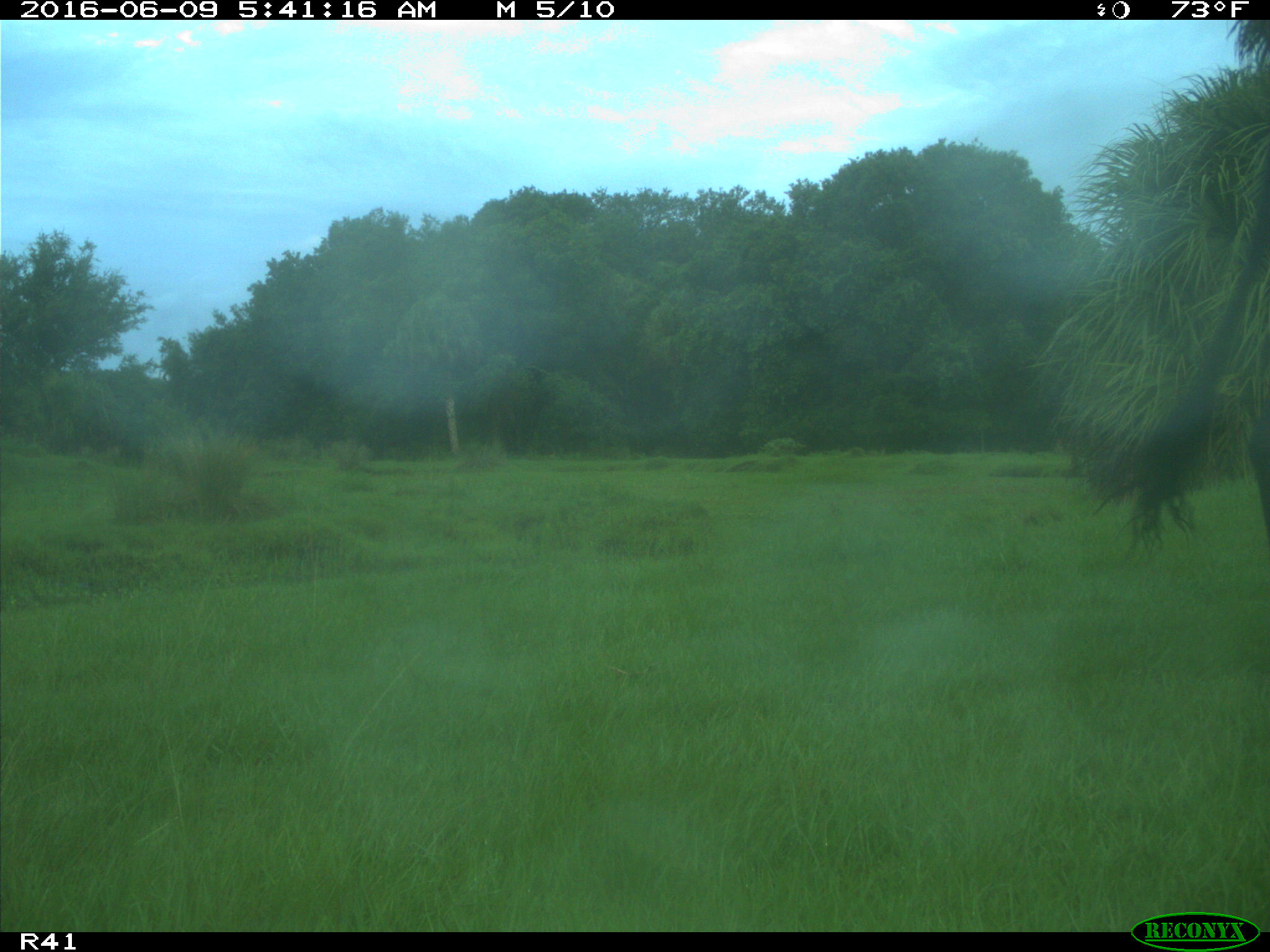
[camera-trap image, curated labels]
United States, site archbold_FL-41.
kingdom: Animalia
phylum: Chordata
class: Mammalia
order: Artiodactyla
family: Bovidae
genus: Bos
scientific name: Bos taurus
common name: domestic cow